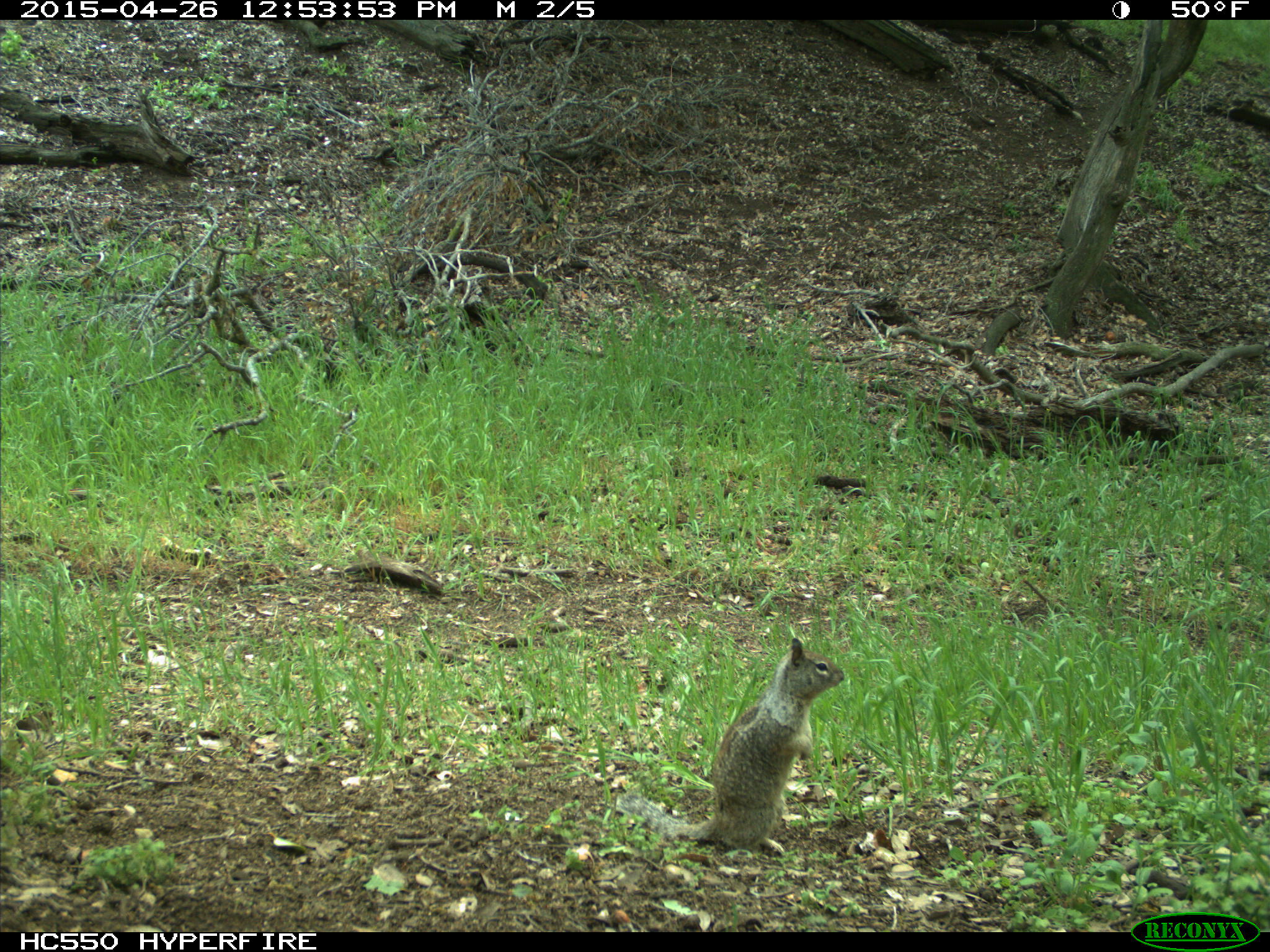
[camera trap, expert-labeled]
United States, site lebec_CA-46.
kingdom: Animalia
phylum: Chordata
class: Mammalia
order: Rodentia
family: Sciuridae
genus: Otospermophilus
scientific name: Otospermophilus beecheyi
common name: california ground squirrel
Otospermophilus beecheyi (california ground squirrel).